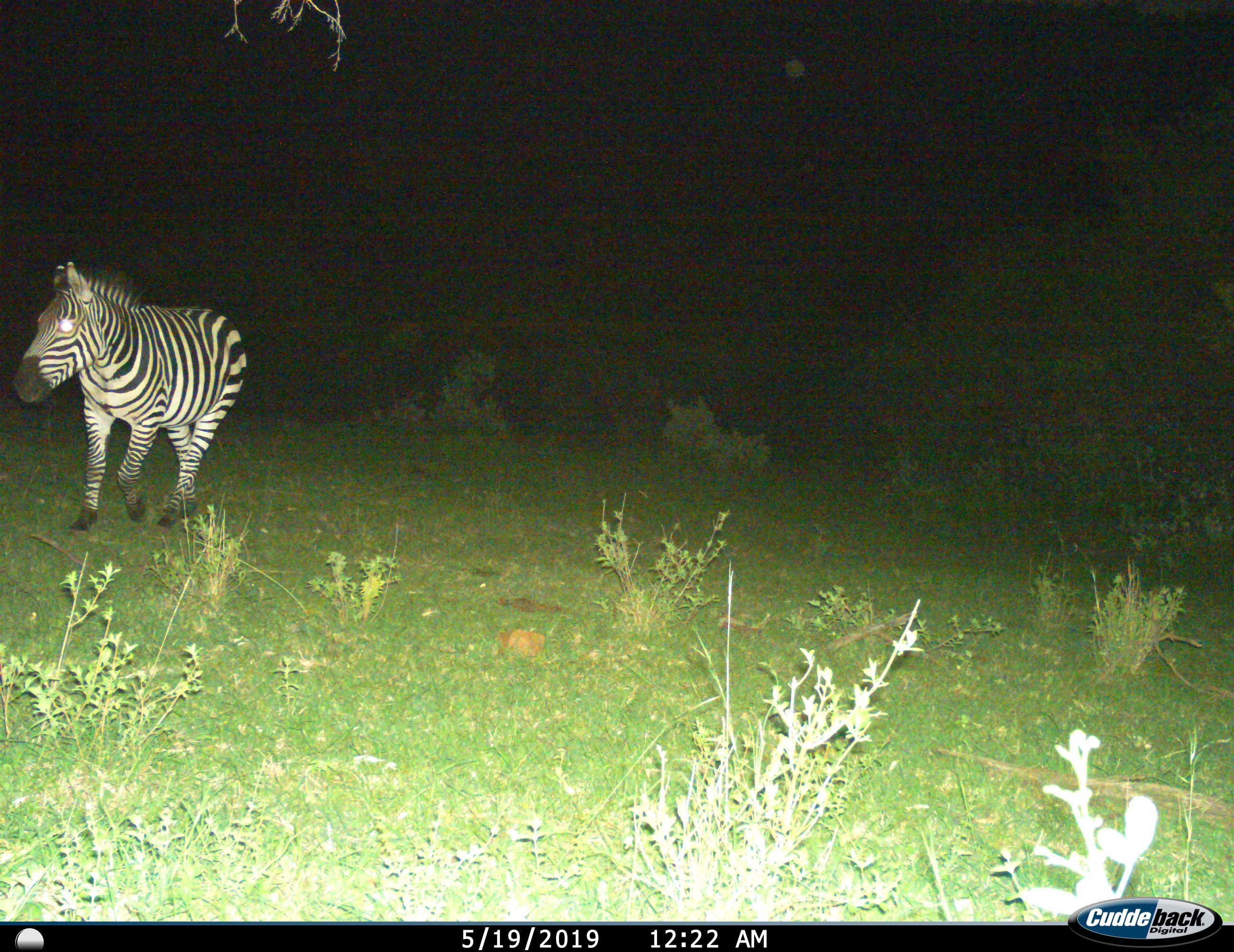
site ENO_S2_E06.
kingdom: Animalia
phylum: Chordata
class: Mammalia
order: Perissodactyla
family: Equidae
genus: Equus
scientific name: Equus quagga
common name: plains zebra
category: zebraplains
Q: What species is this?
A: Zebraplains (plains zebra) (Equus quagga).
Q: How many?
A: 1.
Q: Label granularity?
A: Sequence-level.